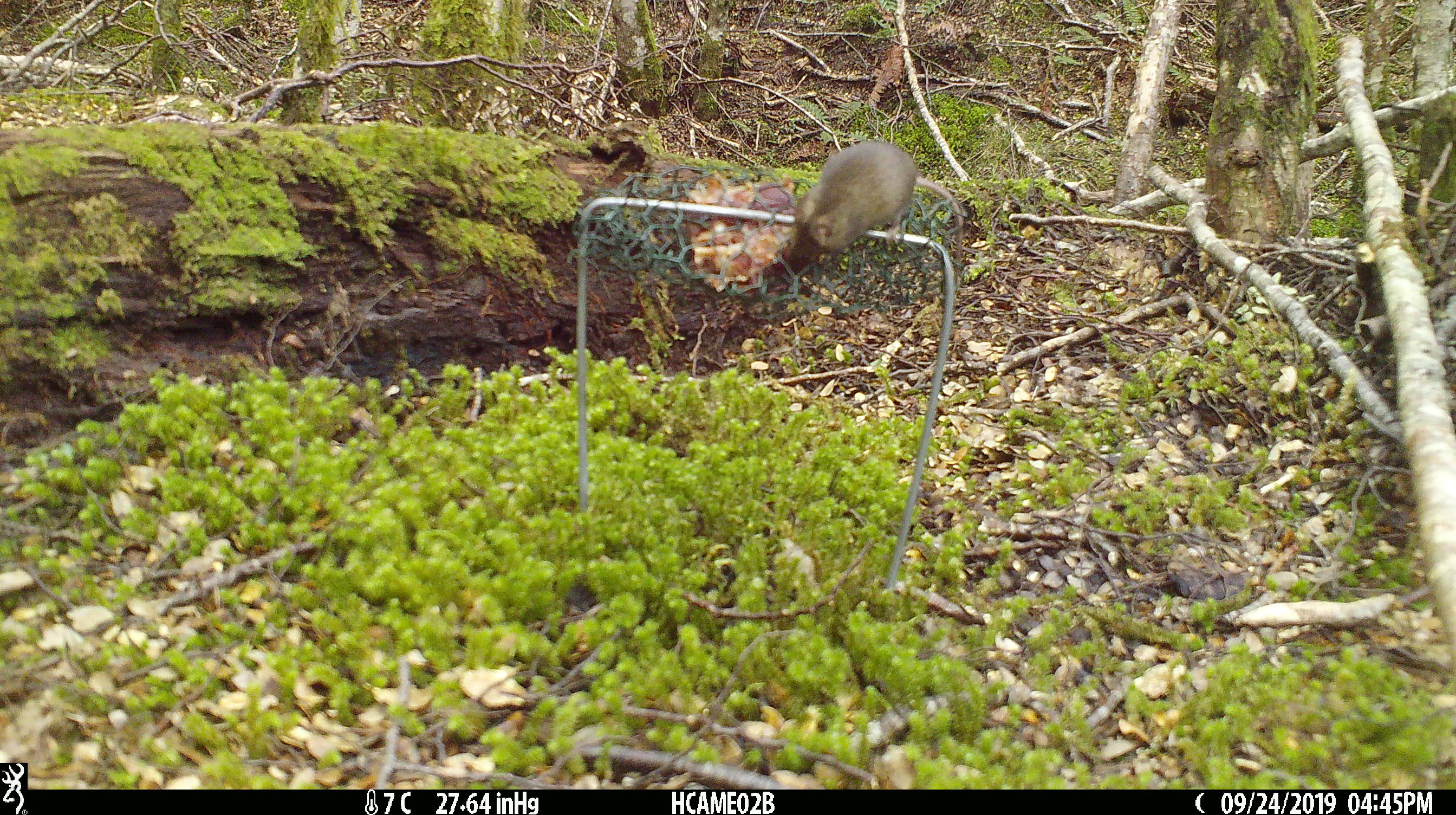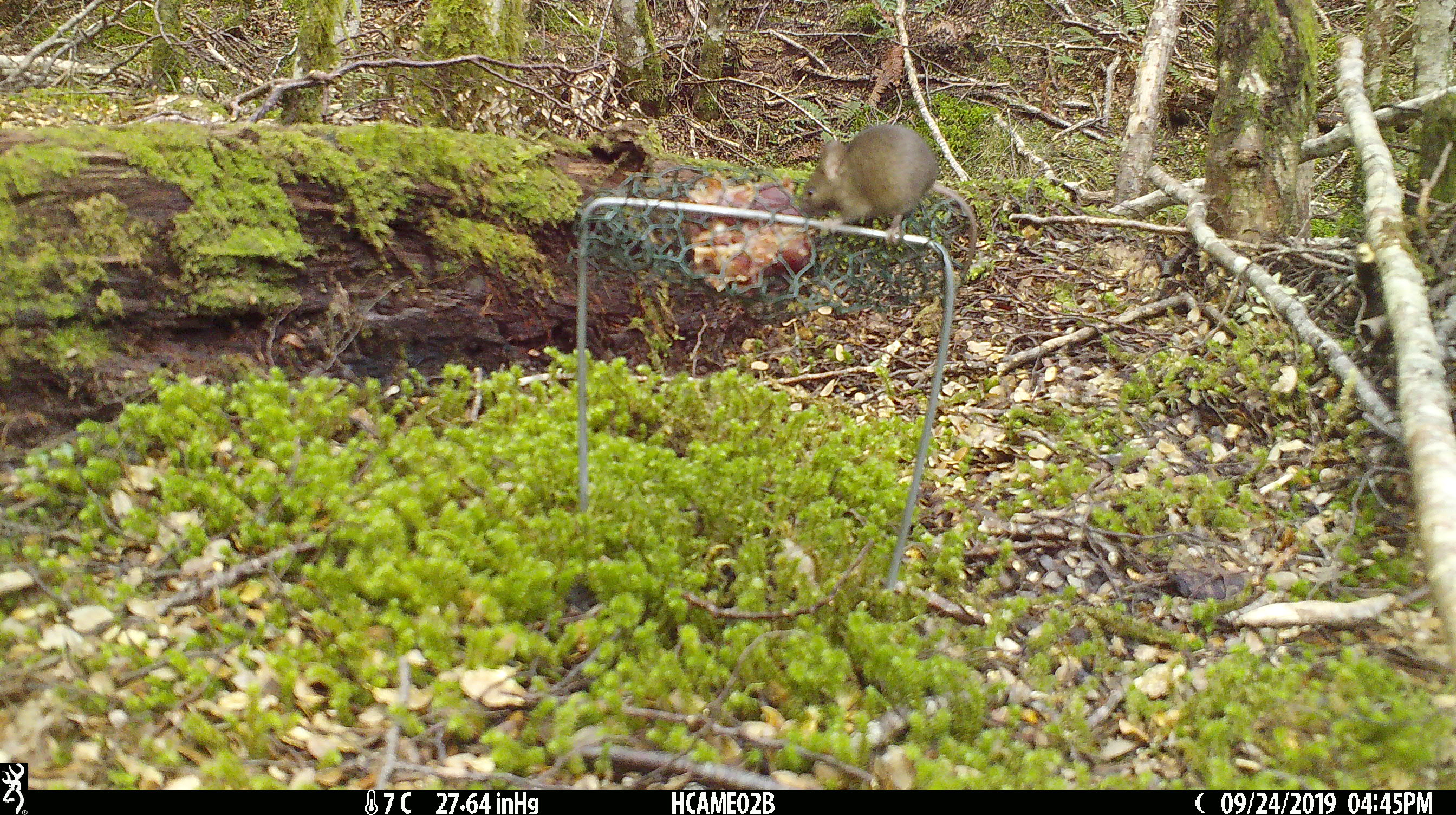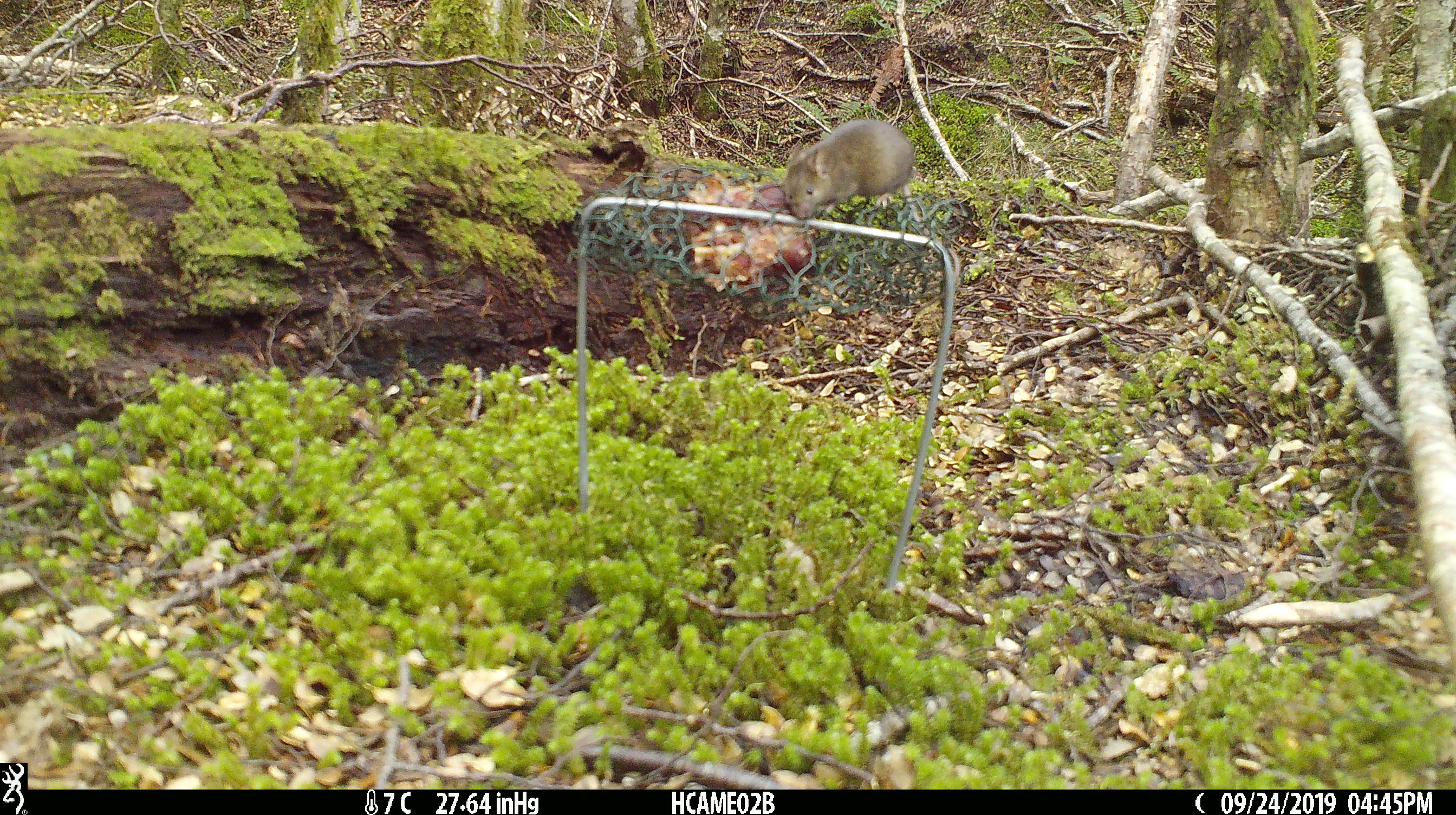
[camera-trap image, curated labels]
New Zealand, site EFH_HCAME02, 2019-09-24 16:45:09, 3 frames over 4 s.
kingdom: Animalia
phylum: Chordata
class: Mammalia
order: Rodentia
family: Muridae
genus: Mus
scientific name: Mus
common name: mouse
Mouse (Mus).